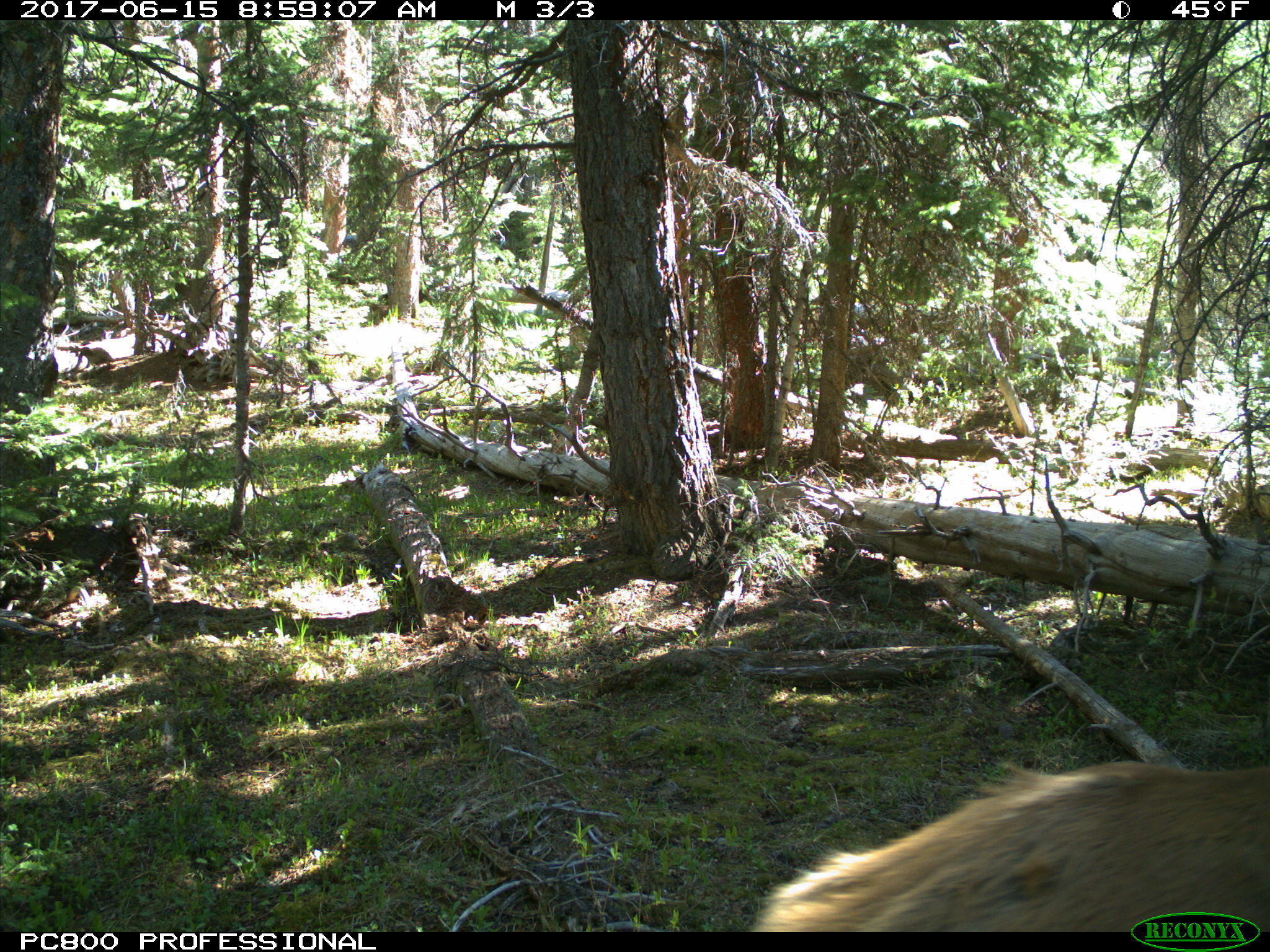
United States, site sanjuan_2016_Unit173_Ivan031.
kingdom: Animalia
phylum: Chordata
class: Mammalia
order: Artiodactyla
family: Cervidae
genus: Cervus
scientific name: Cervus elaphus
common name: red deer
Cervus elaphus (red deer).